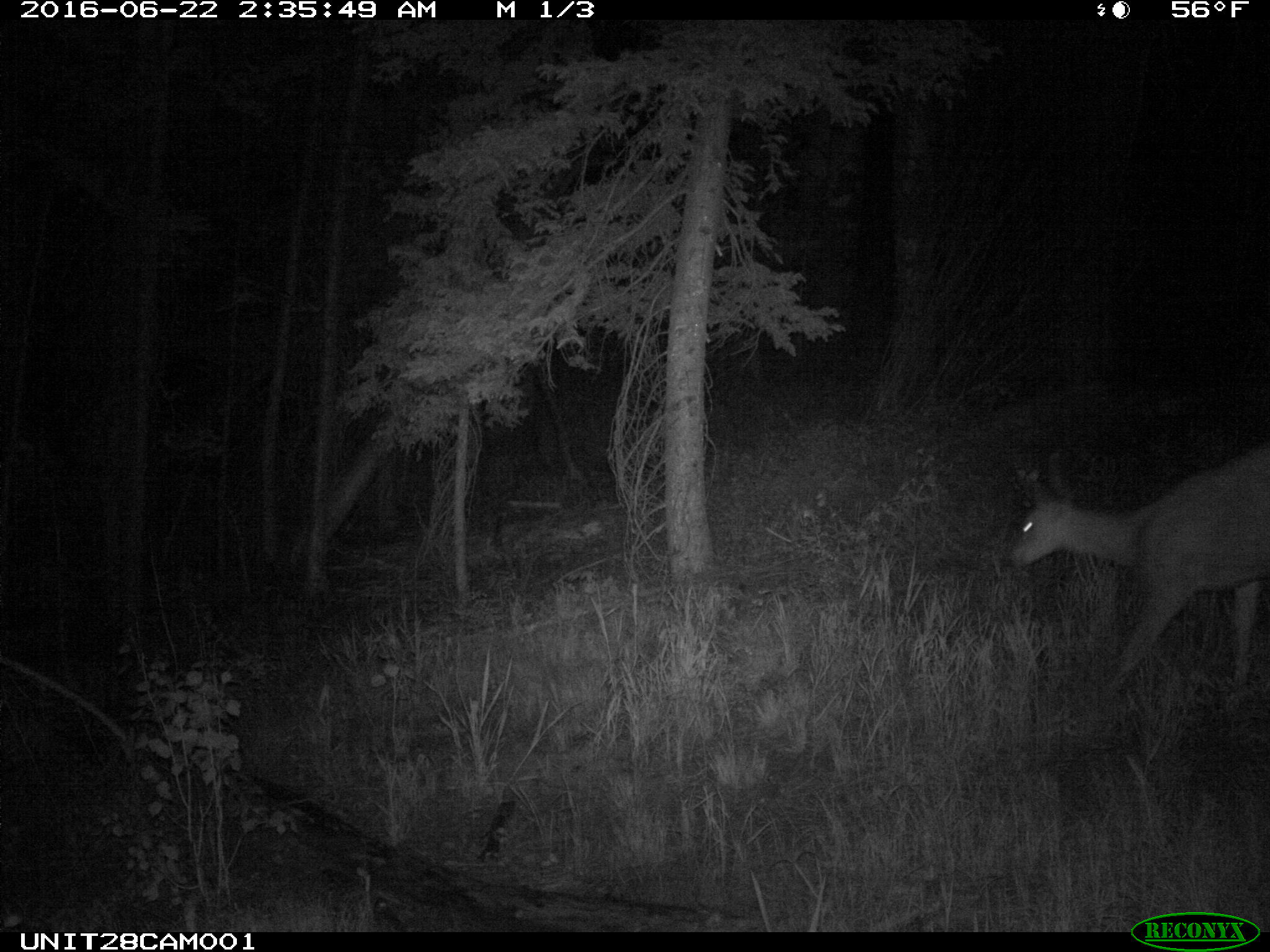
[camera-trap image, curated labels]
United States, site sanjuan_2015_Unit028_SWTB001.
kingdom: Animalia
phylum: Chordata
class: Mammalia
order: Artiodactyla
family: Cervidae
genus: Odocoileus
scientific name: Odocoileus hemionus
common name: mule deer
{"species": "Odocoileus hemionus (mule deer)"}